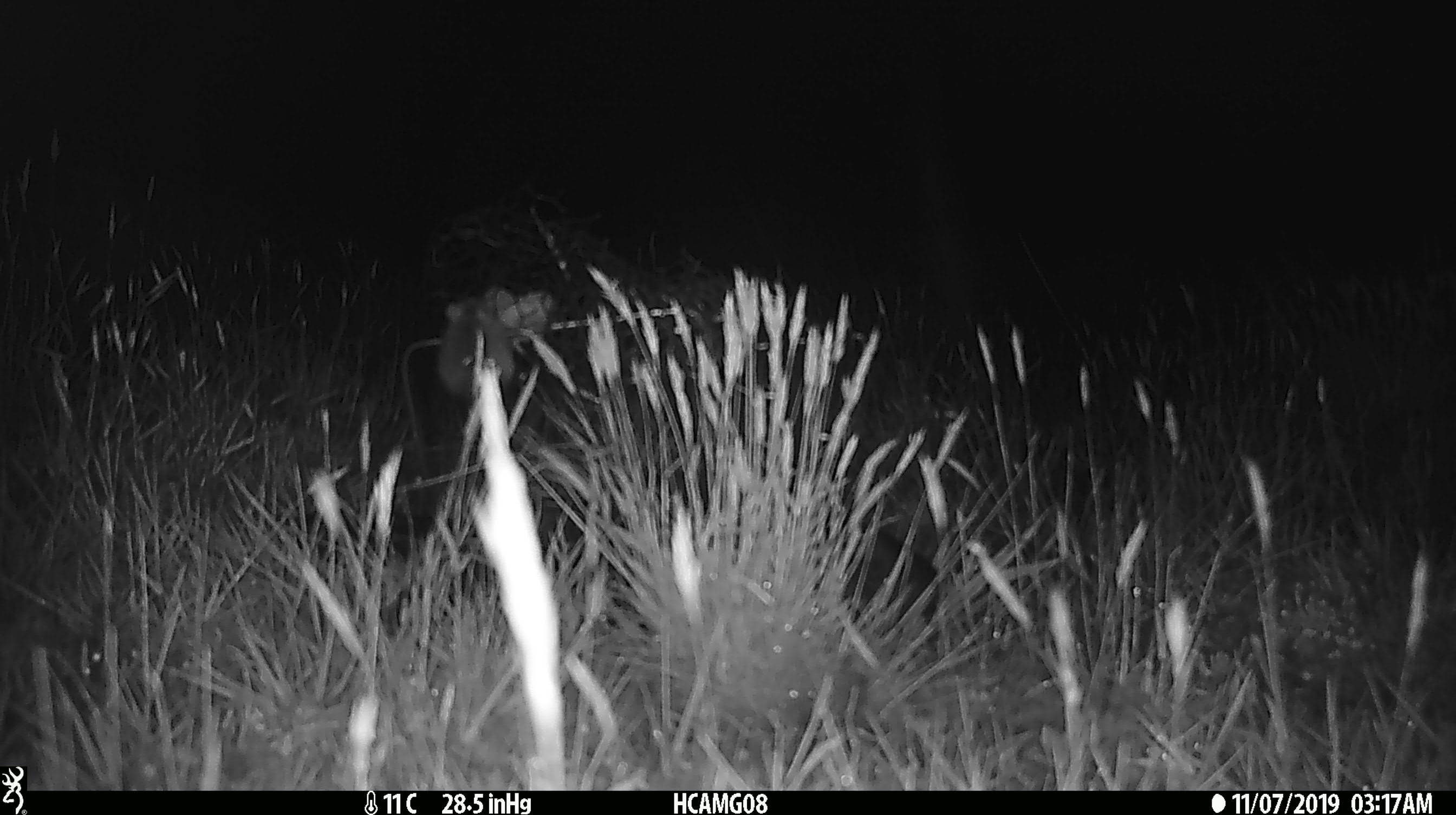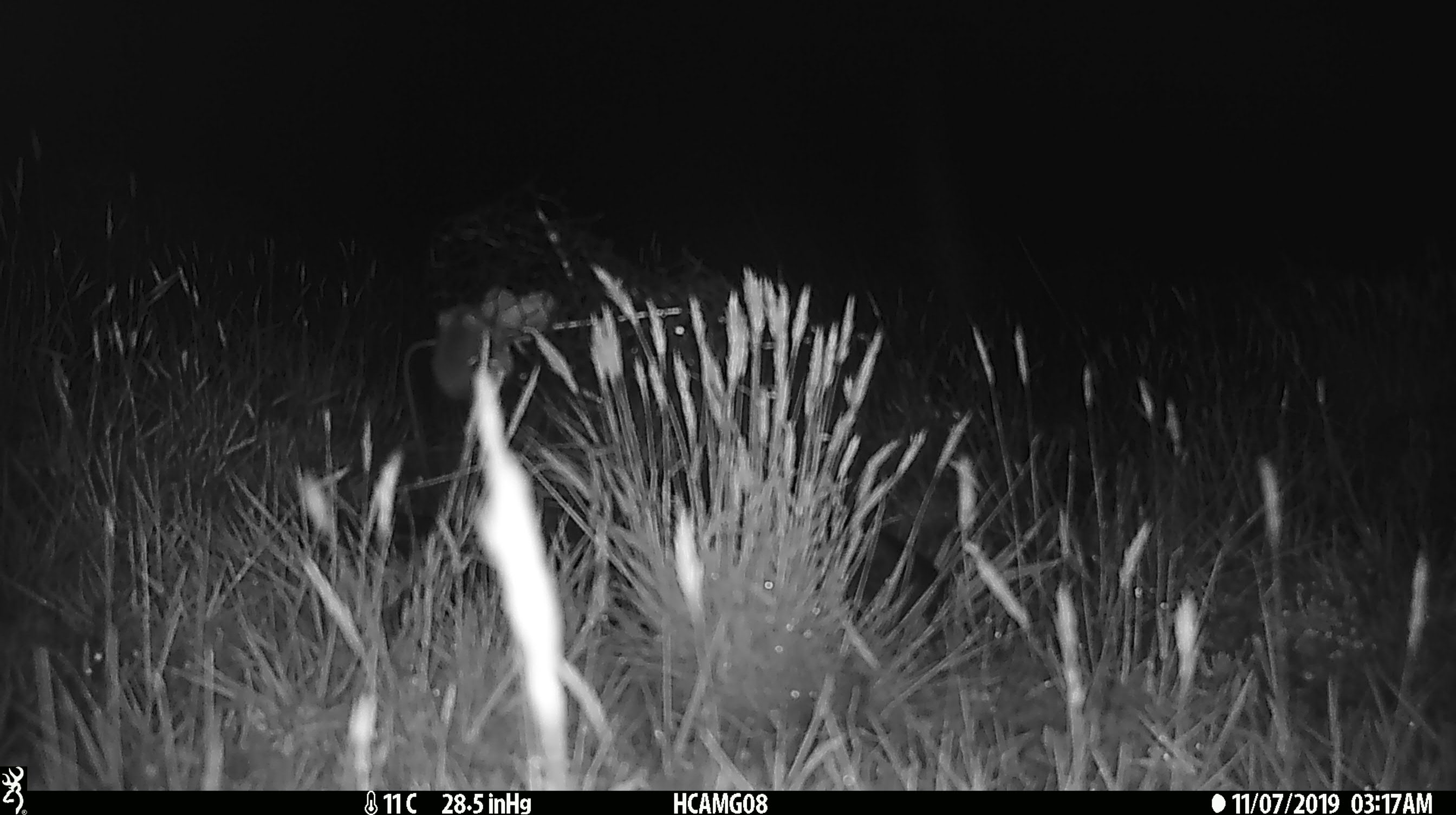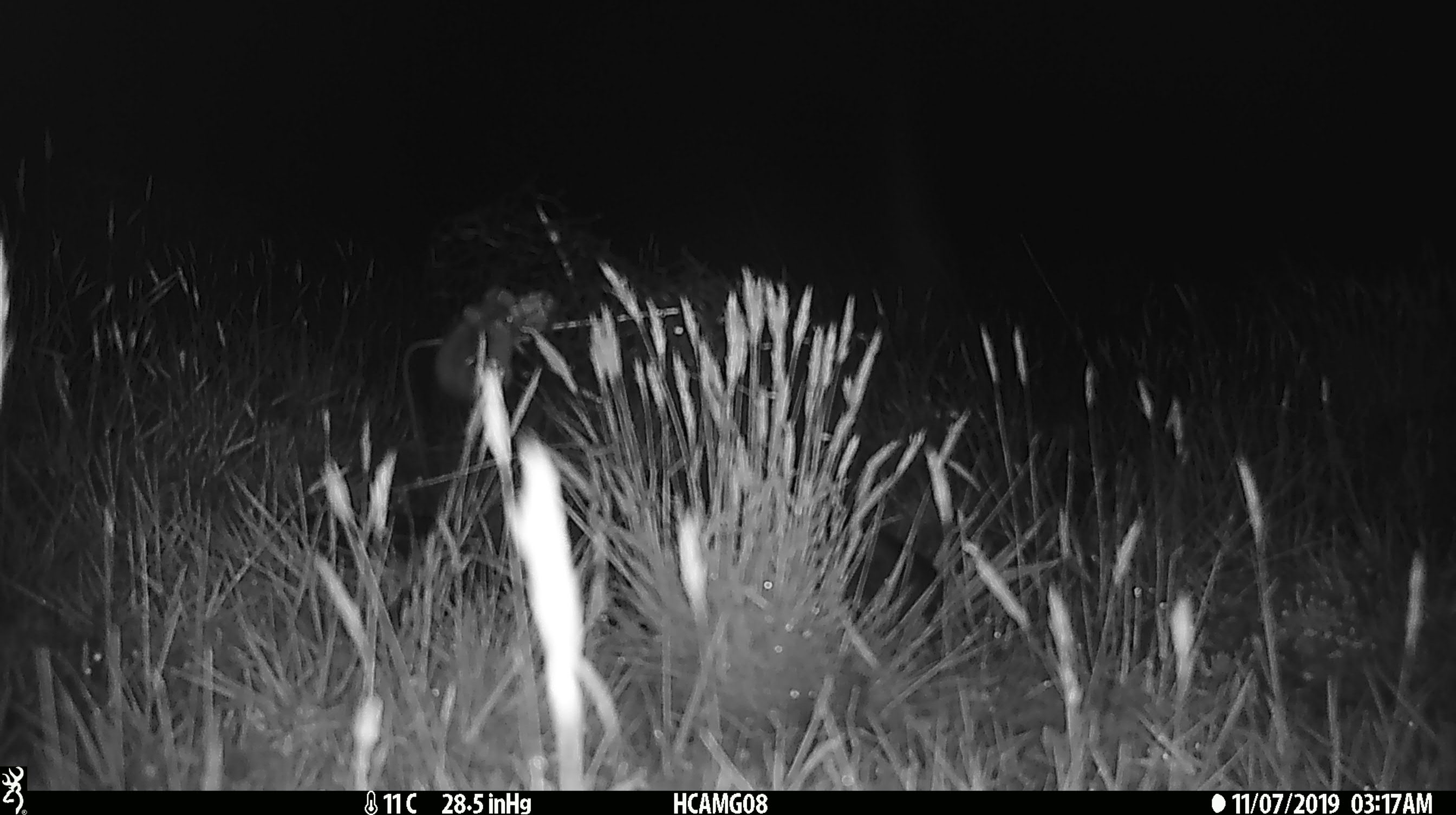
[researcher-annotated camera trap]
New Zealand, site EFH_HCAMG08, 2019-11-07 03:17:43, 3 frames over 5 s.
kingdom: Animalia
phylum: Chordata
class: Mammalia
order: Rodentia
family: Muridae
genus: Mus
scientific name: Mus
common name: mouse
Mouse (Mus).